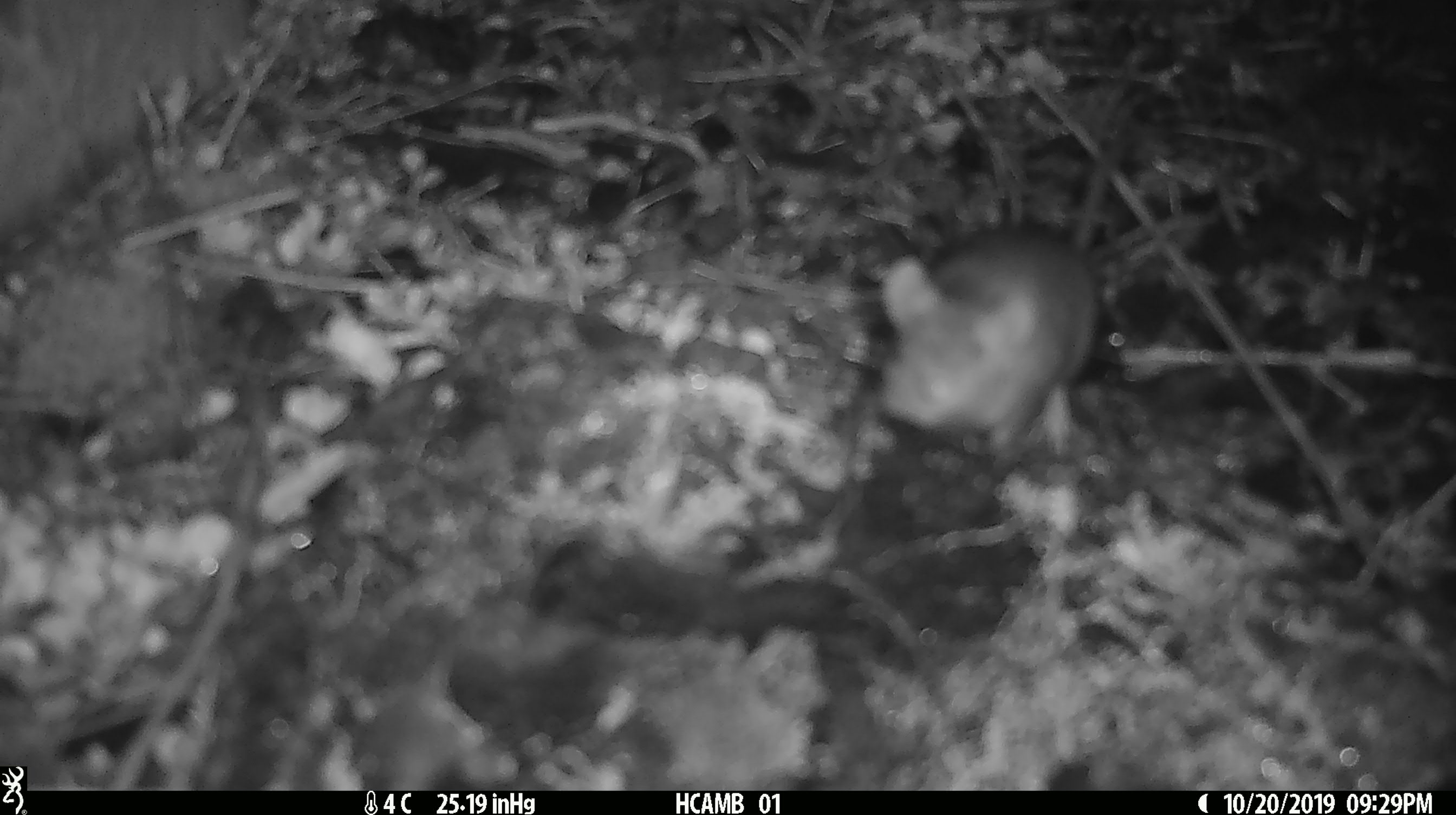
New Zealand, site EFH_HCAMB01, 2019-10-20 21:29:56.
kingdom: Animalia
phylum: Chordata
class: Mammalia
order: Rodentia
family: Muridae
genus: Mus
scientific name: Mus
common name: mouse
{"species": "mouse (Mus)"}